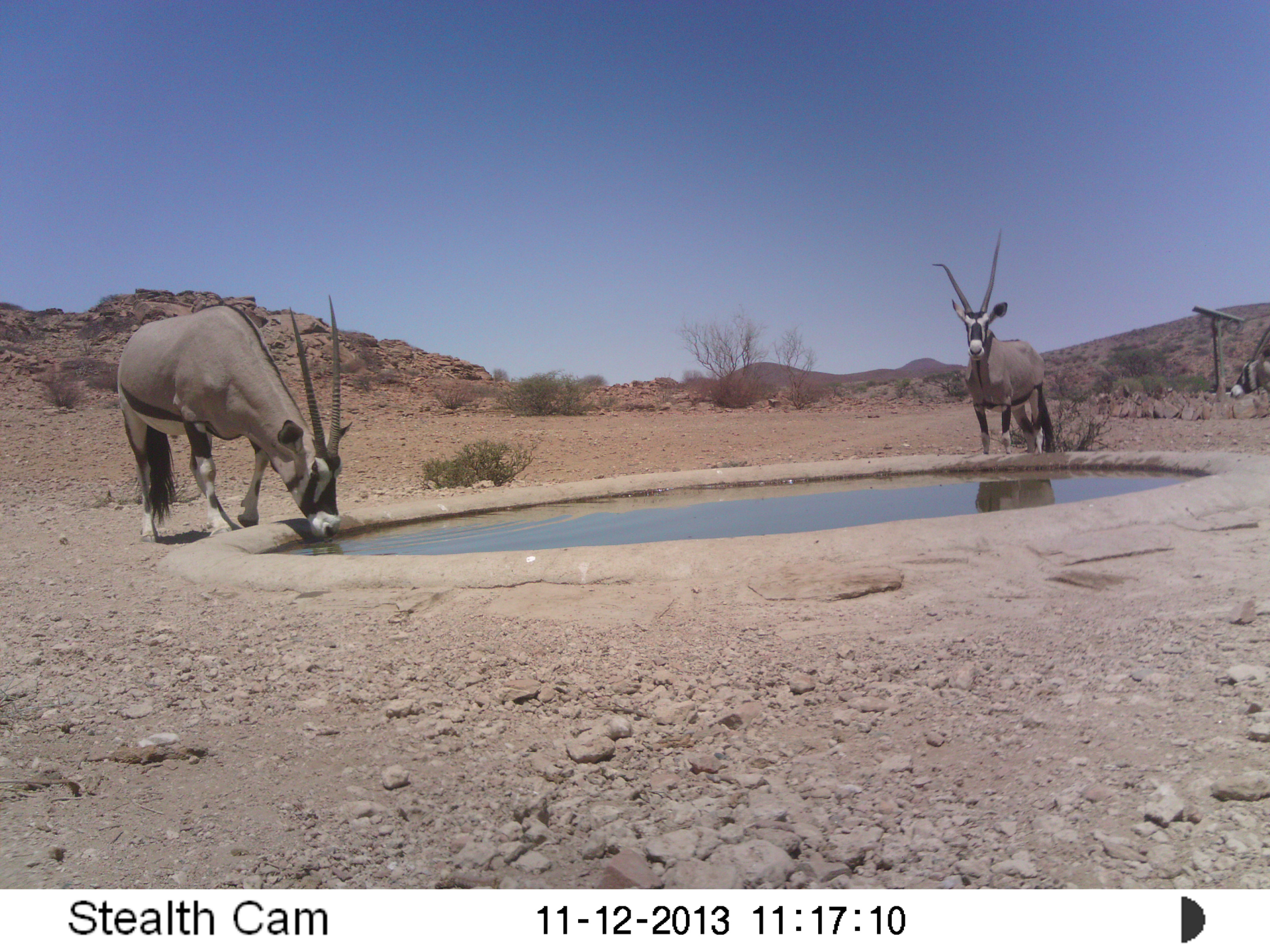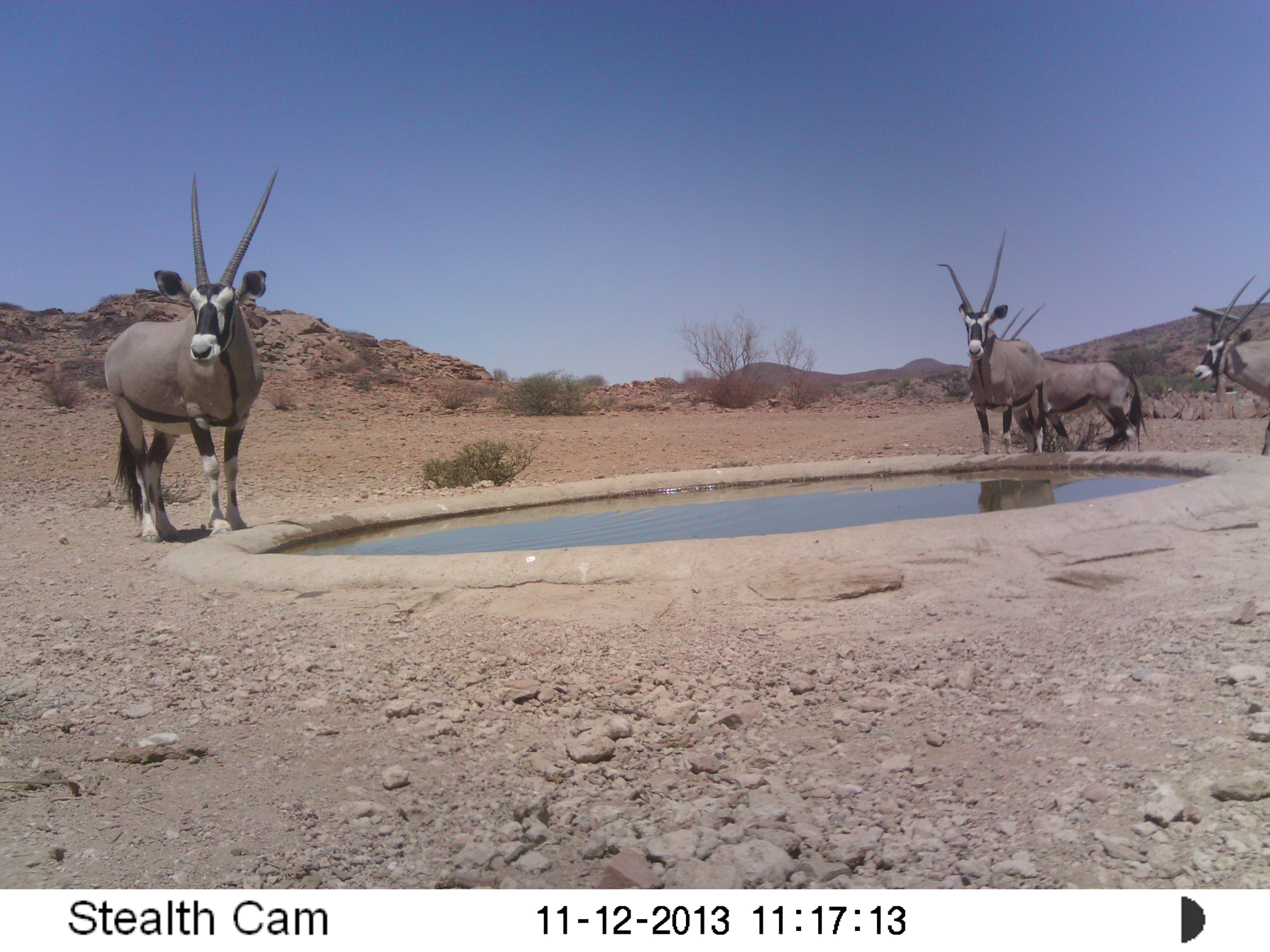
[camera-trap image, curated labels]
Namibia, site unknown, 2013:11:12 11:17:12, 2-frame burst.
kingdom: Animalia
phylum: Chordata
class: Mammalia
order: Artiodactyla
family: Bovidae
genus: Oryx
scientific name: Oryx gazella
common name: gemsbok